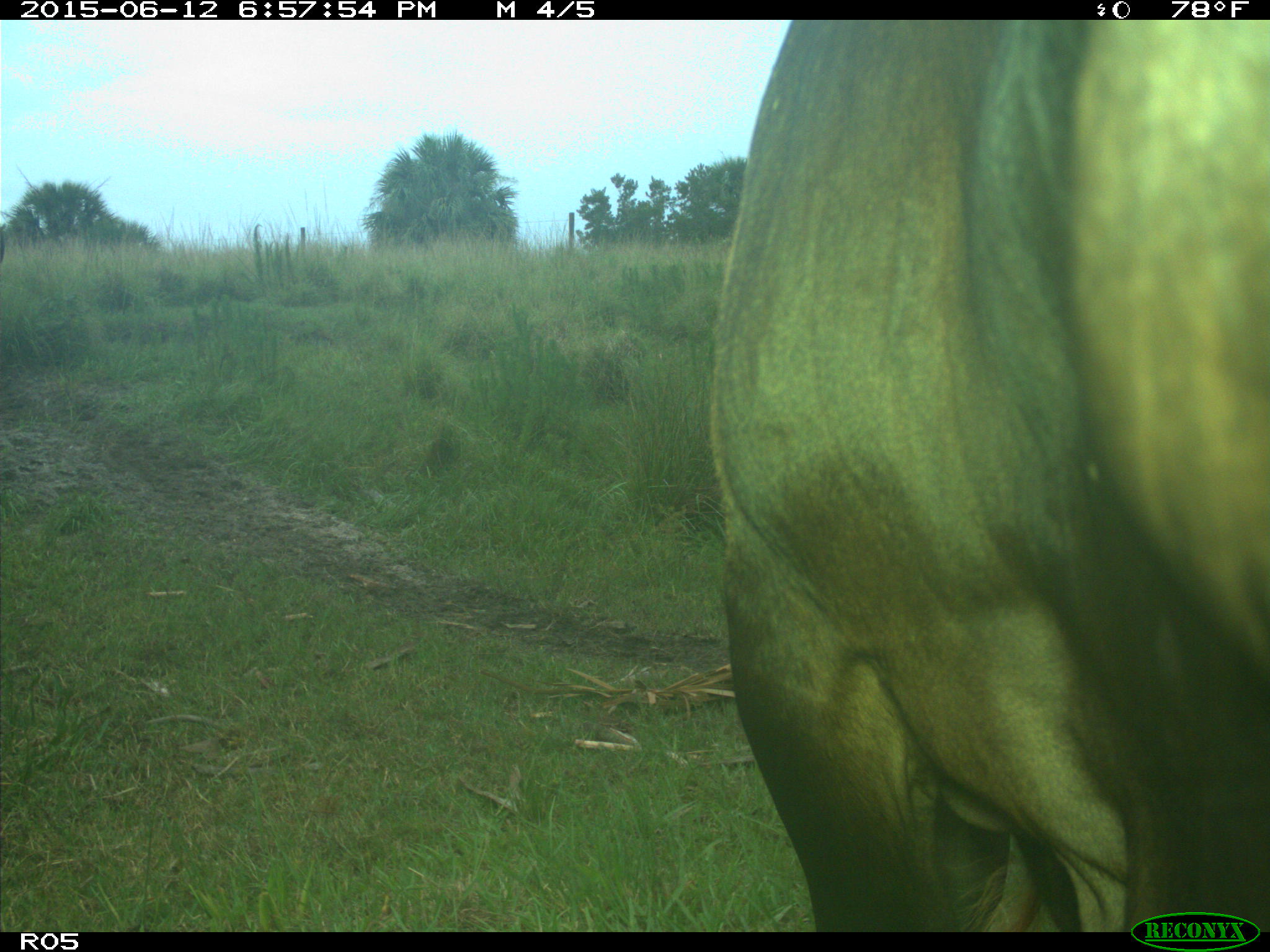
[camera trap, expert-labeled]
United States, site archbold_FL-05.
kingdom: Animalia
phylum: Chordata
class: Mammalia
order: Artiodactyla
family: Bovidae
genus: Bos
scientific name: Bos taurus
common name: domestic cow